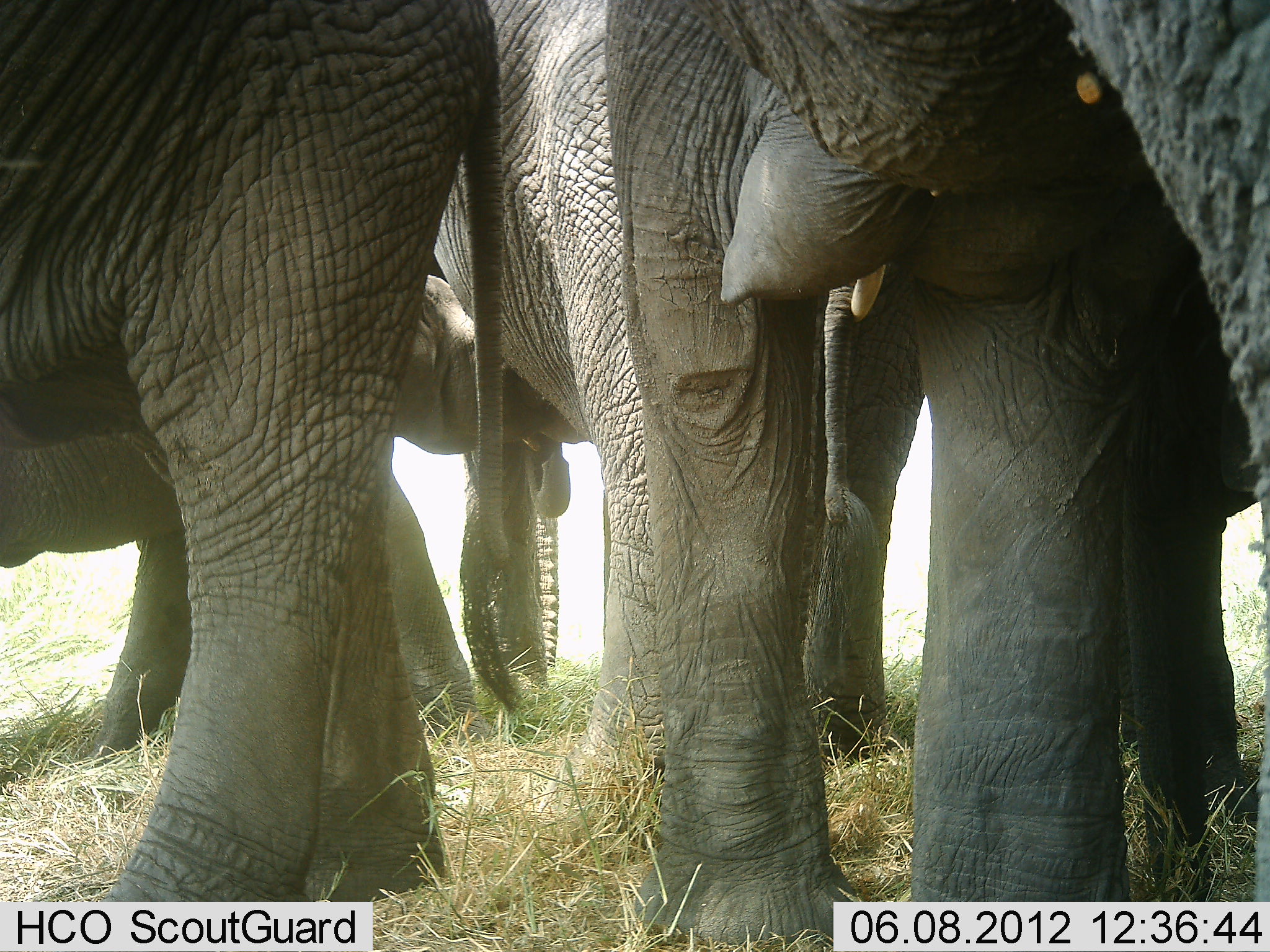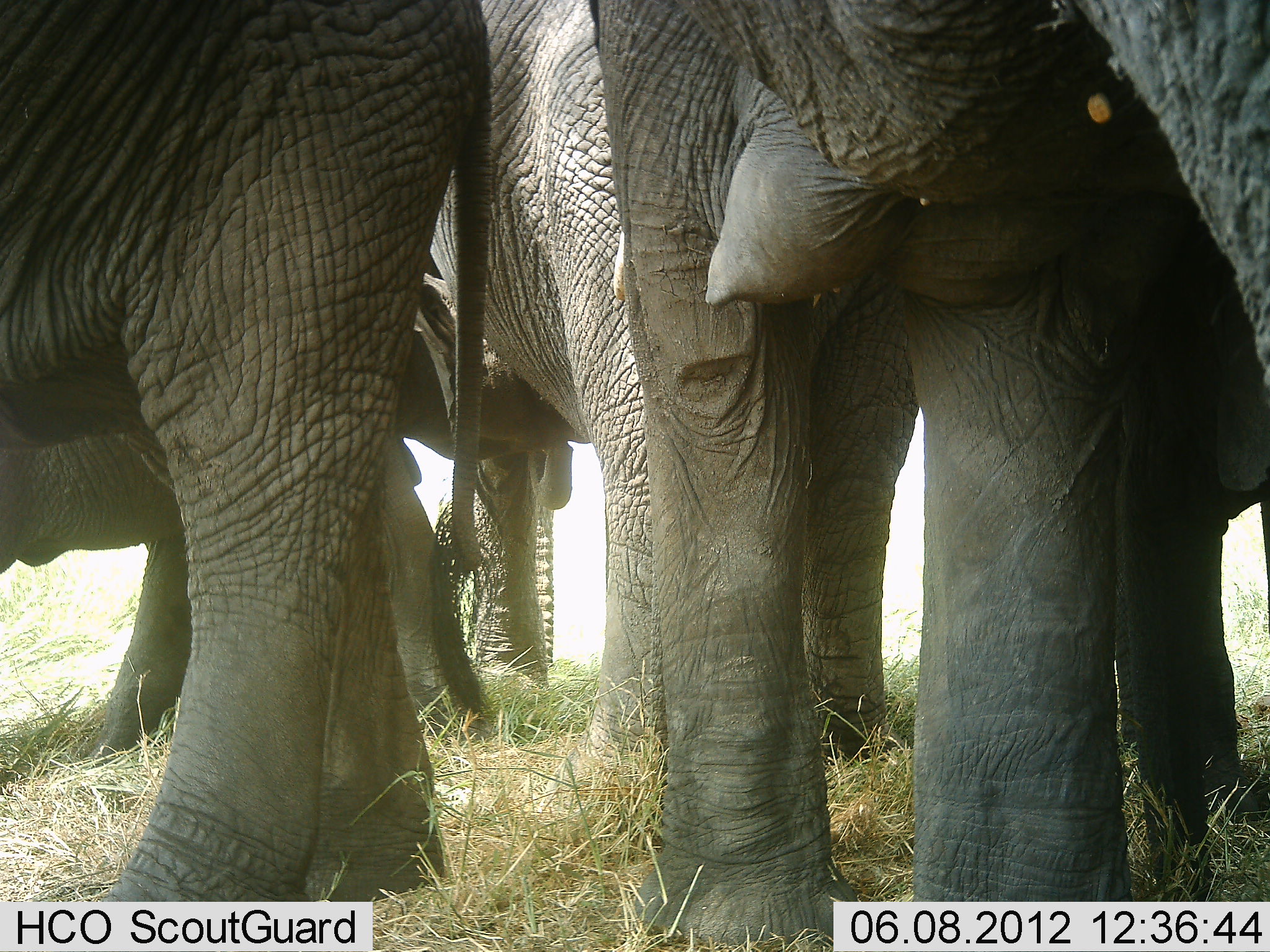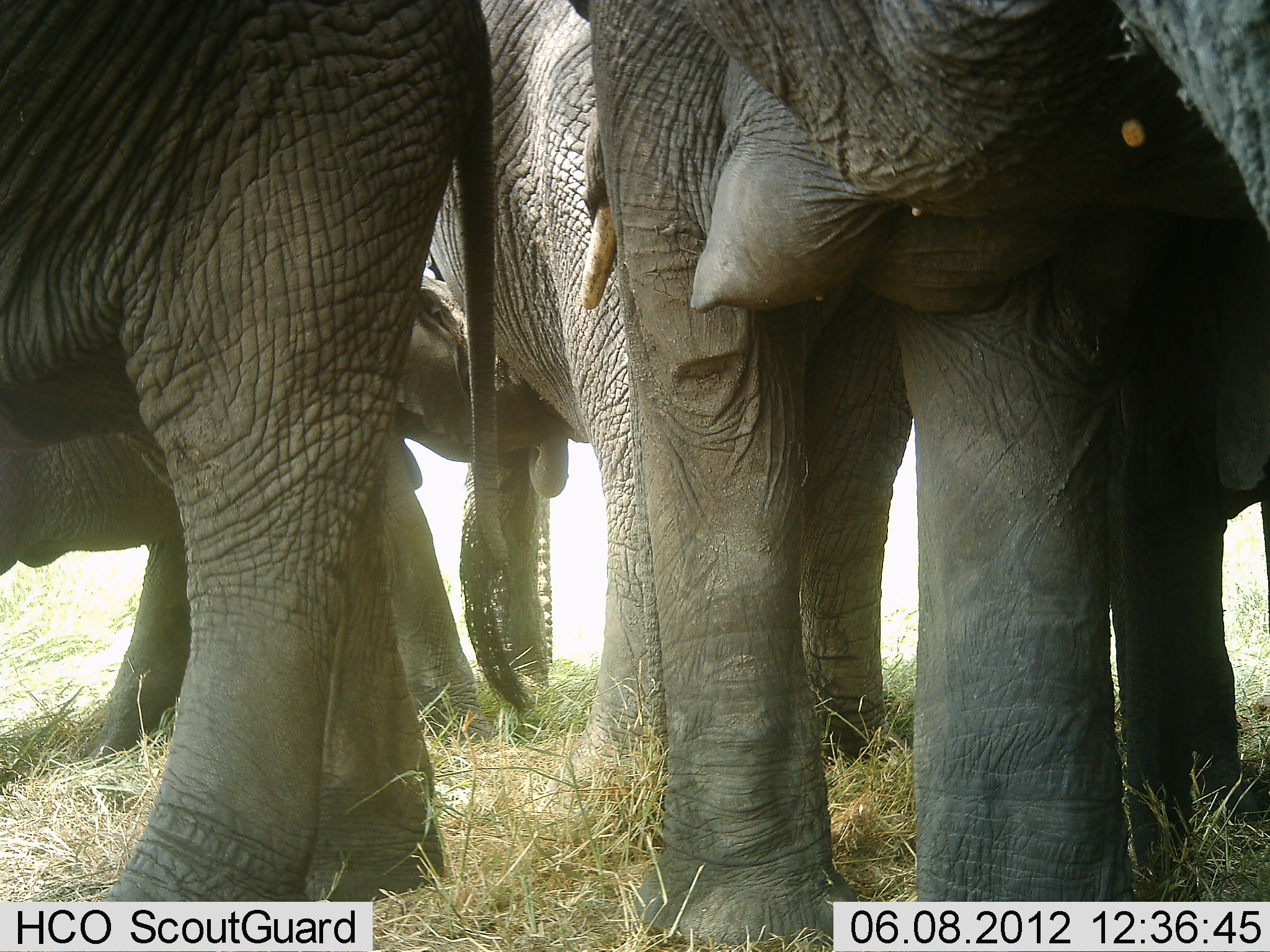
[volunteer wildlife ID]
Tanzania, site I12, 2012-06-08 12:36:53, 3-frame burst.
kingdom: Animalia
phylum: Chordata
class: Mammalia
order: Proboscidea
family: Elephantidae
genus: Loxodonta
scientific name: Loxodonta africana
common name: african bush elephant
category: elephant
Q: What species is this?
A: Elephant (african bush elephant) (Loxodonta africana).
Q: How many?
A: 5.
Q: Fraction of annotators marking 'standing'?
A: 100%.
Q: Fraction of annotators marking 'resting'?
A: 0%.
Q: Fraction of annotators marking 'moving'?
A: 0%.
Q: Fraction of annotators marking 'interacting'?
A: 10%.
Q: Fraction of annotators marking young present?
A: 40%.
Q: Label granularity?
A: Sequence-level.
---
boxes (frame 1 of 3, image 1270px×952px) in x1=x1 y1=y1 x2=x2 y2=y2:
group: x1=0 y1=0 x2=1270 y2=951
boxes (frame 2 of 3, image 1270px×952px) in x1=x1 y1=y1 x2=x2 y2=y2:
group: x1=1 y1=2 x2=1270 y2=951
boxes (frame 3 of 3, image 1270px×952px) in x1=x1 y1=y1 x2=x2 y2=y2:
group: x1=1 y1=1 x2=1270 y2=952